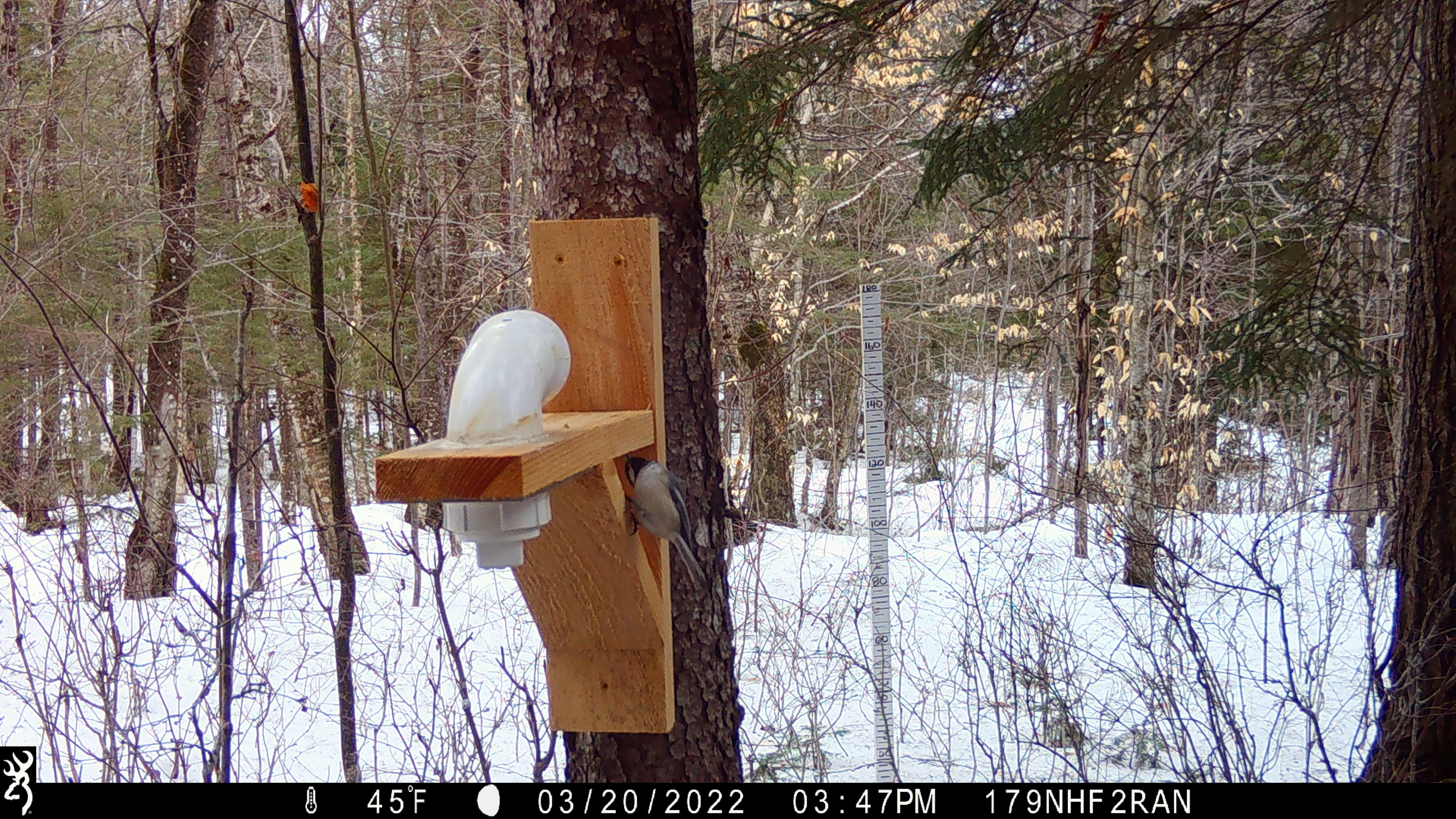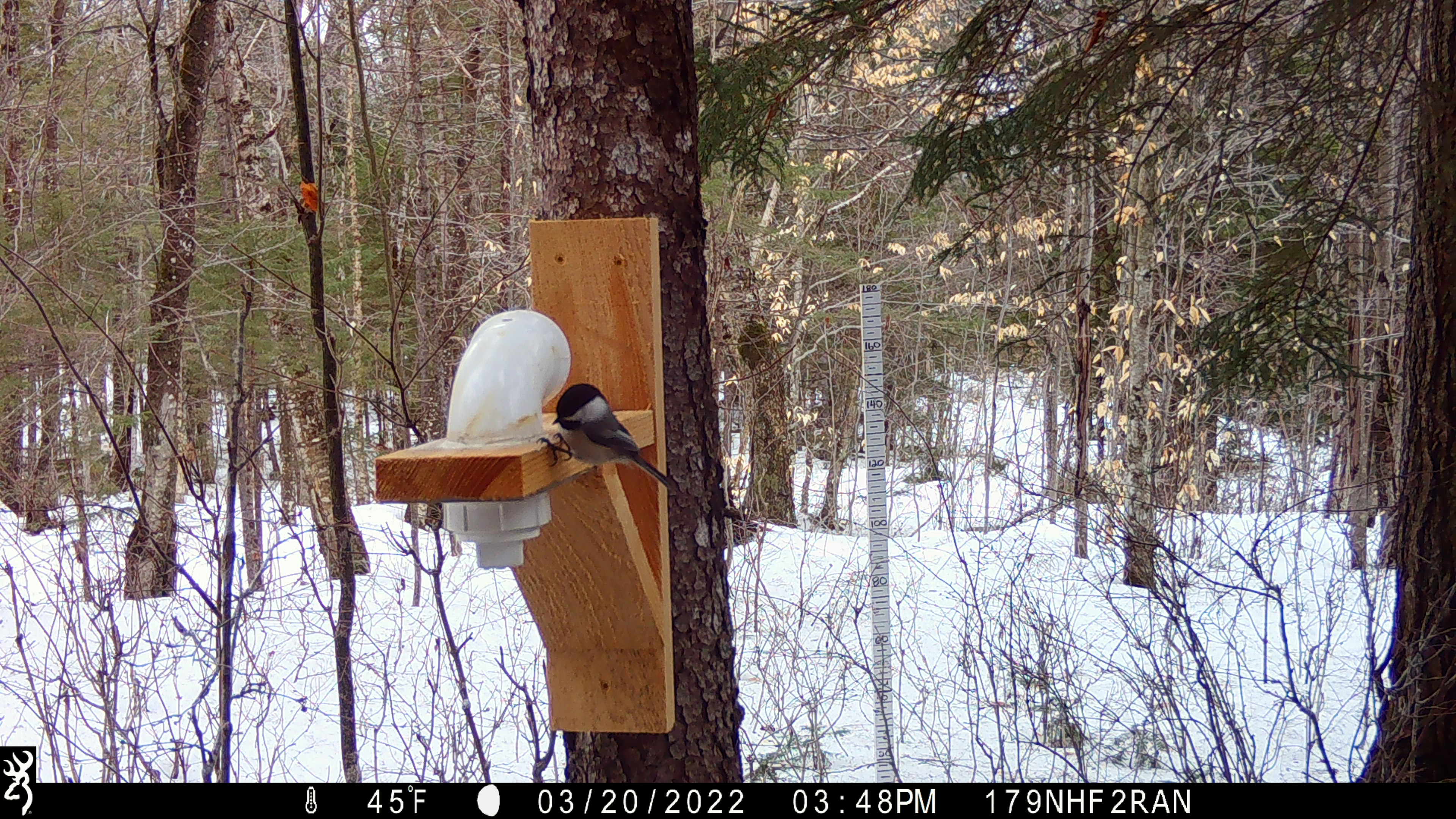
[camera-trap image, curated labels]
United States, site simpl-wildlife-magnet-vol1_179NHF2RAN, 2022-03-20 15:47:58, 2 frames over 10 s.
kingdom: Animalia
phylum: Chordata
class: Aves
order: Passeriformes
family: Paridae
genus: Poecile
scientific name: Poecile atricapillus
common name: black-capped chickadee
Black-capped chickadee (Poecile atricapillus).